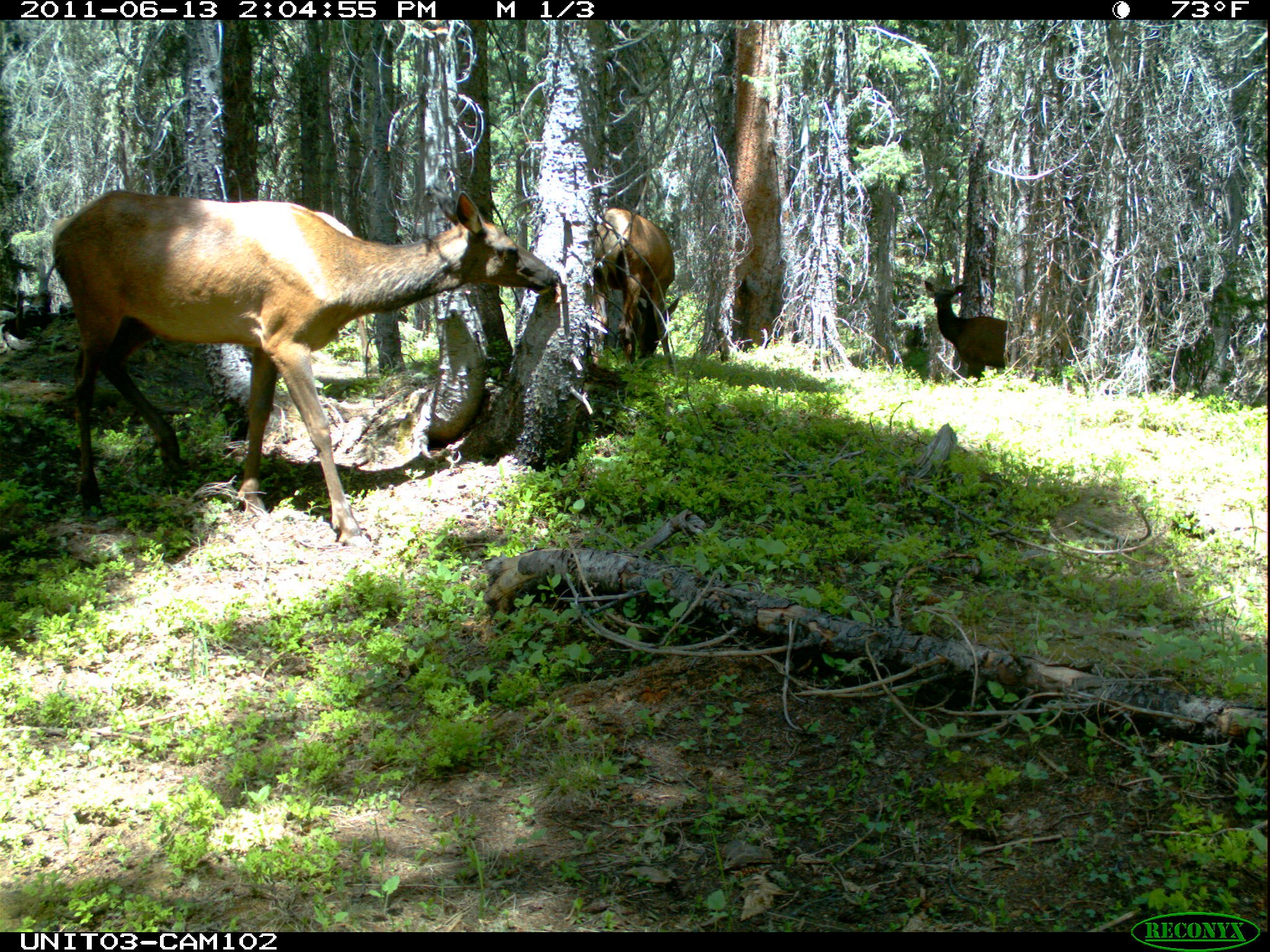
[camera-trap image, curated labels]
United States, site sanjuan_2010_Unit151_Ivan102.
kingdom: Animalia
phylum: Chordata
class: Mammalia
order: Artiodactyla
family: Cervidae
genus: Cervus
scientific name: Cervus elaphus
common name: red deer